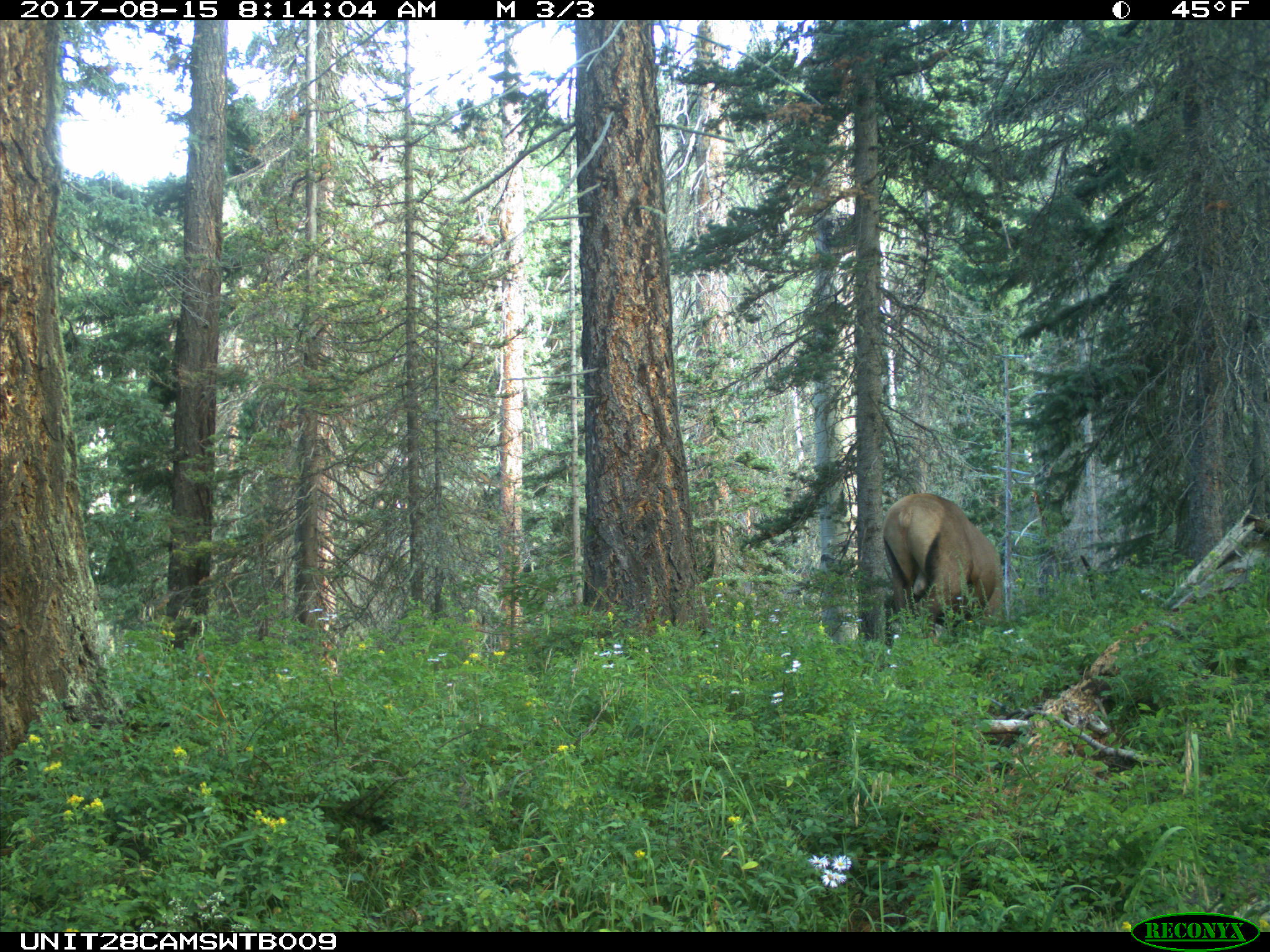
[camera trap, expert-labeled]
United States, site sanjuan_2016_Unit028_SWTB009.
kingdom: Animalia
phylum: Chordata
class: Mammalia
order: Artiodactyla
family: Cervidae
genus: Cervus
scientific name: Cervus elaphus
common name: red deer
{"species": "Cervus elaphus (red deer)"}